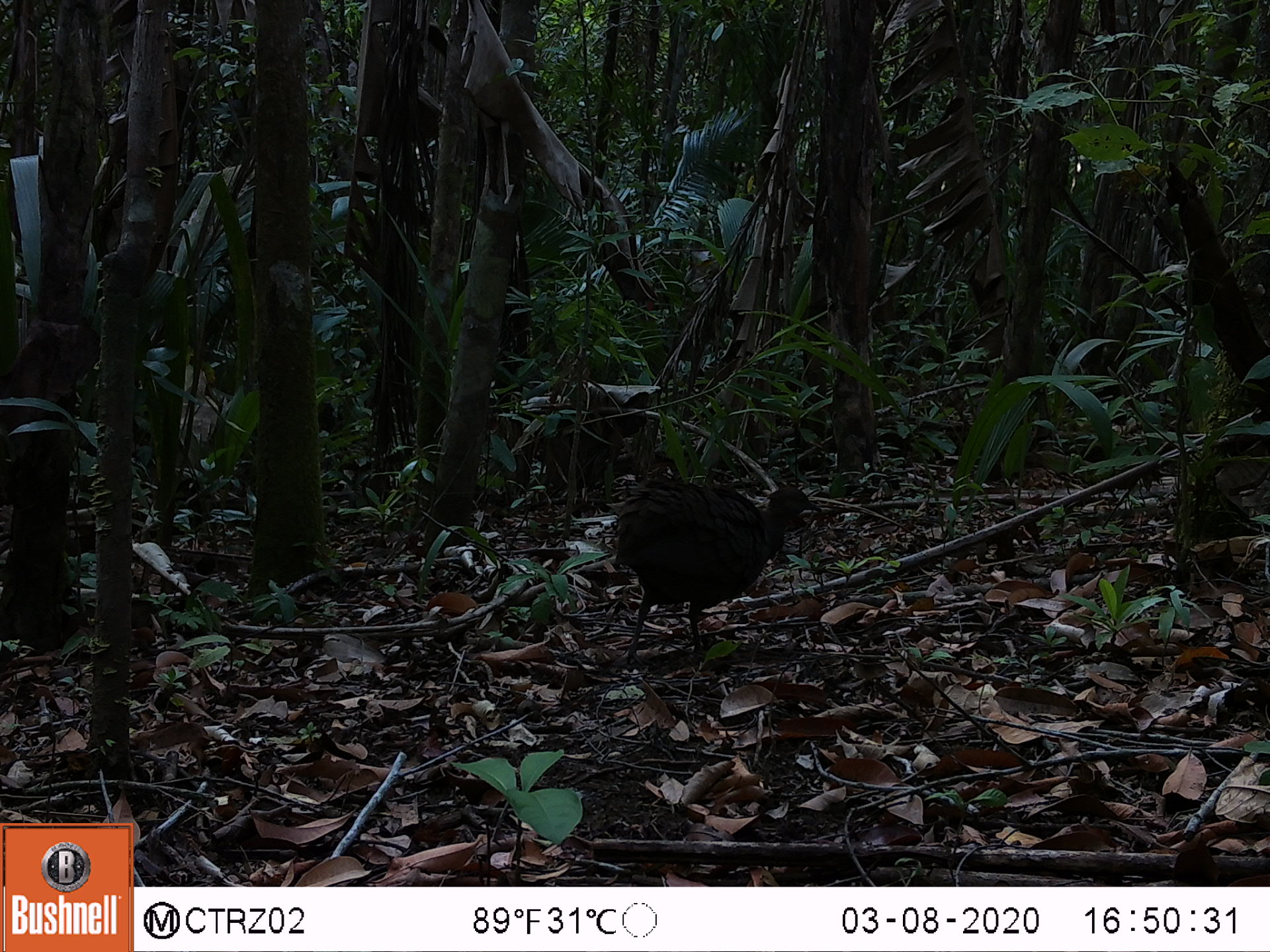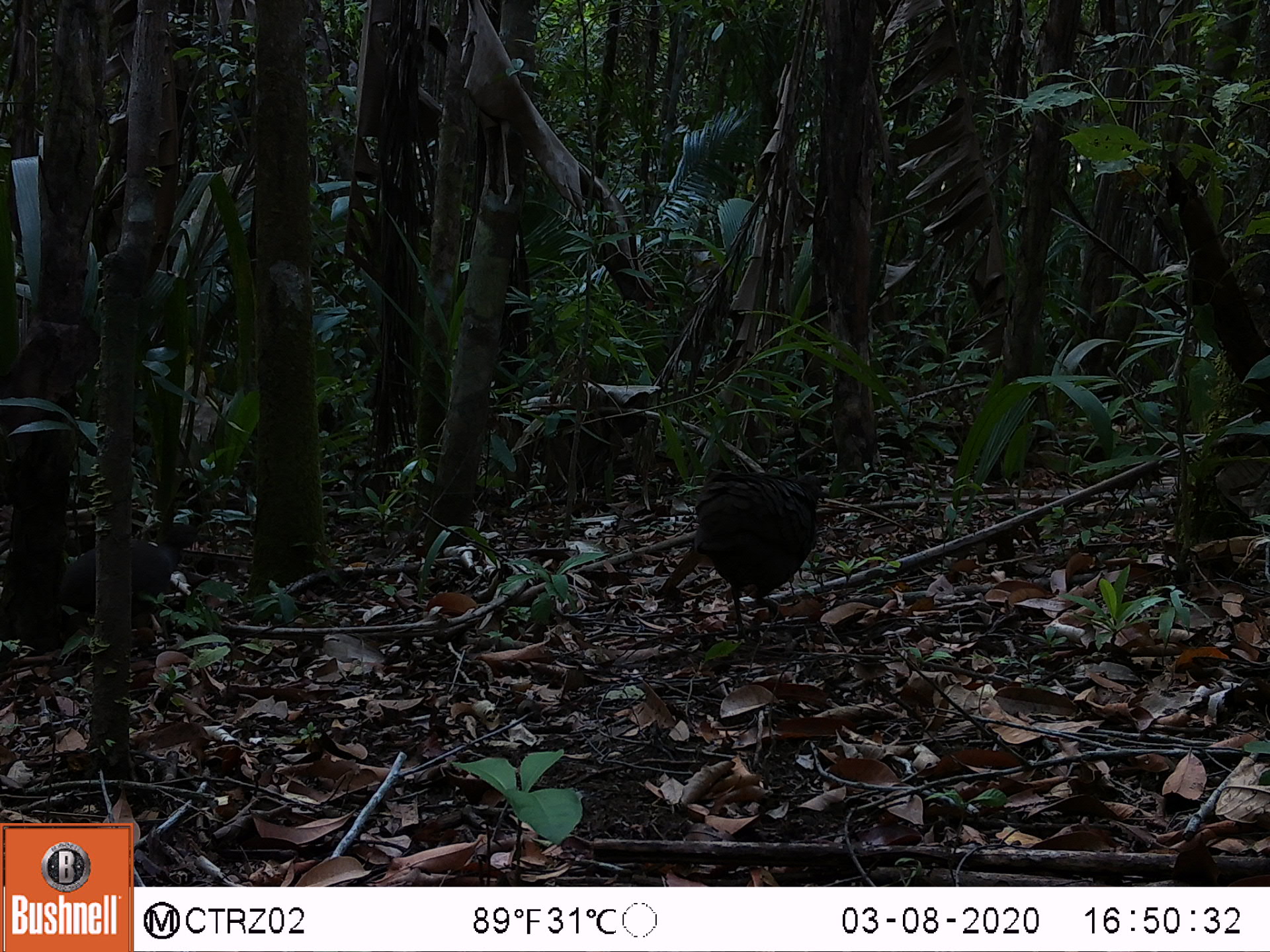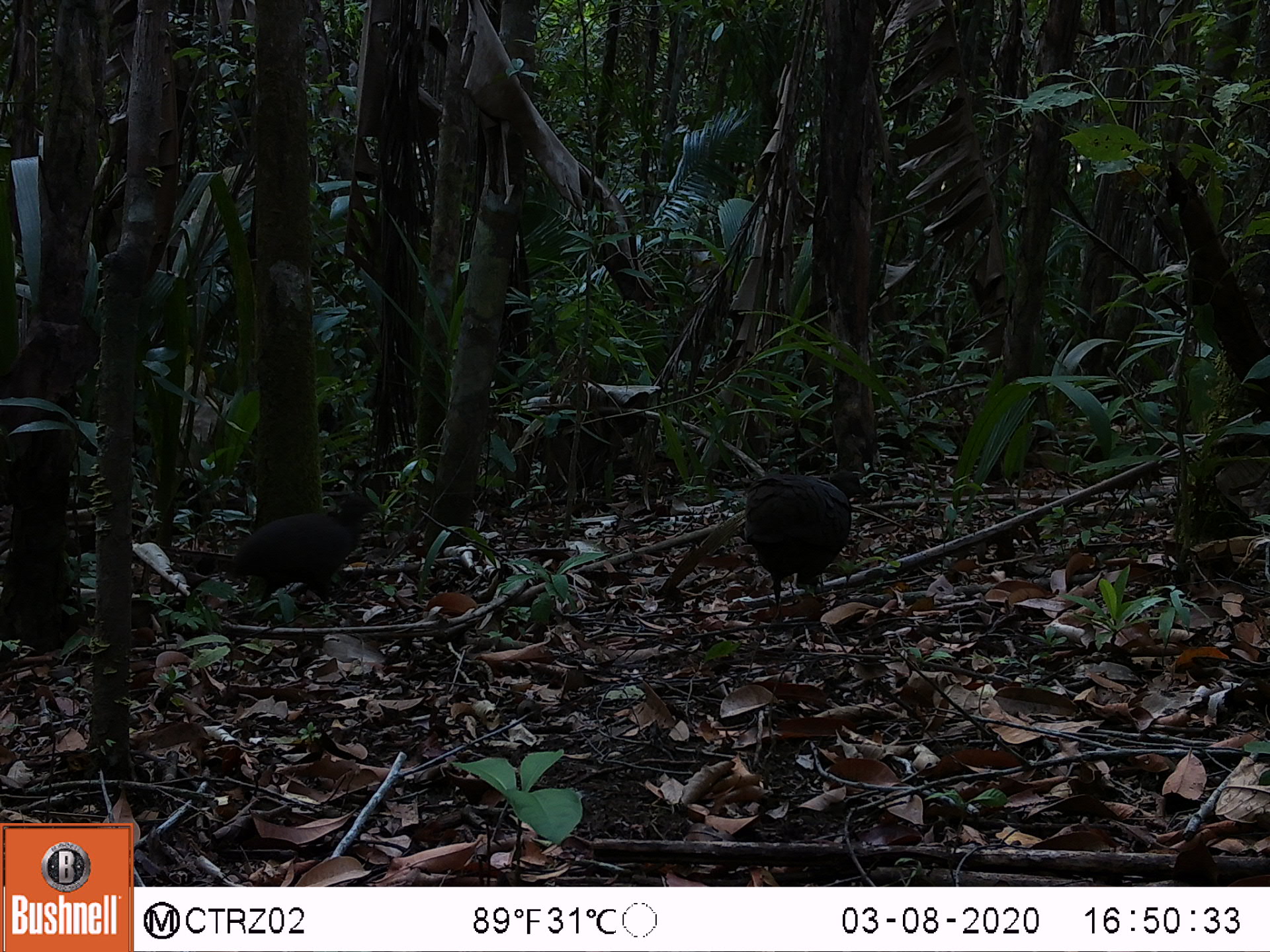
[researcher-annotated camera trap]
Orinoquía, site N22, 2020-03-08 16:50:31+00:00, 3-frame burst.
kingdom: Animalia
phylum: Chordata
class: Aves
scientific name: Aves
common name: bird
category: unknown bird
Unknown bird (bird) (Aves).